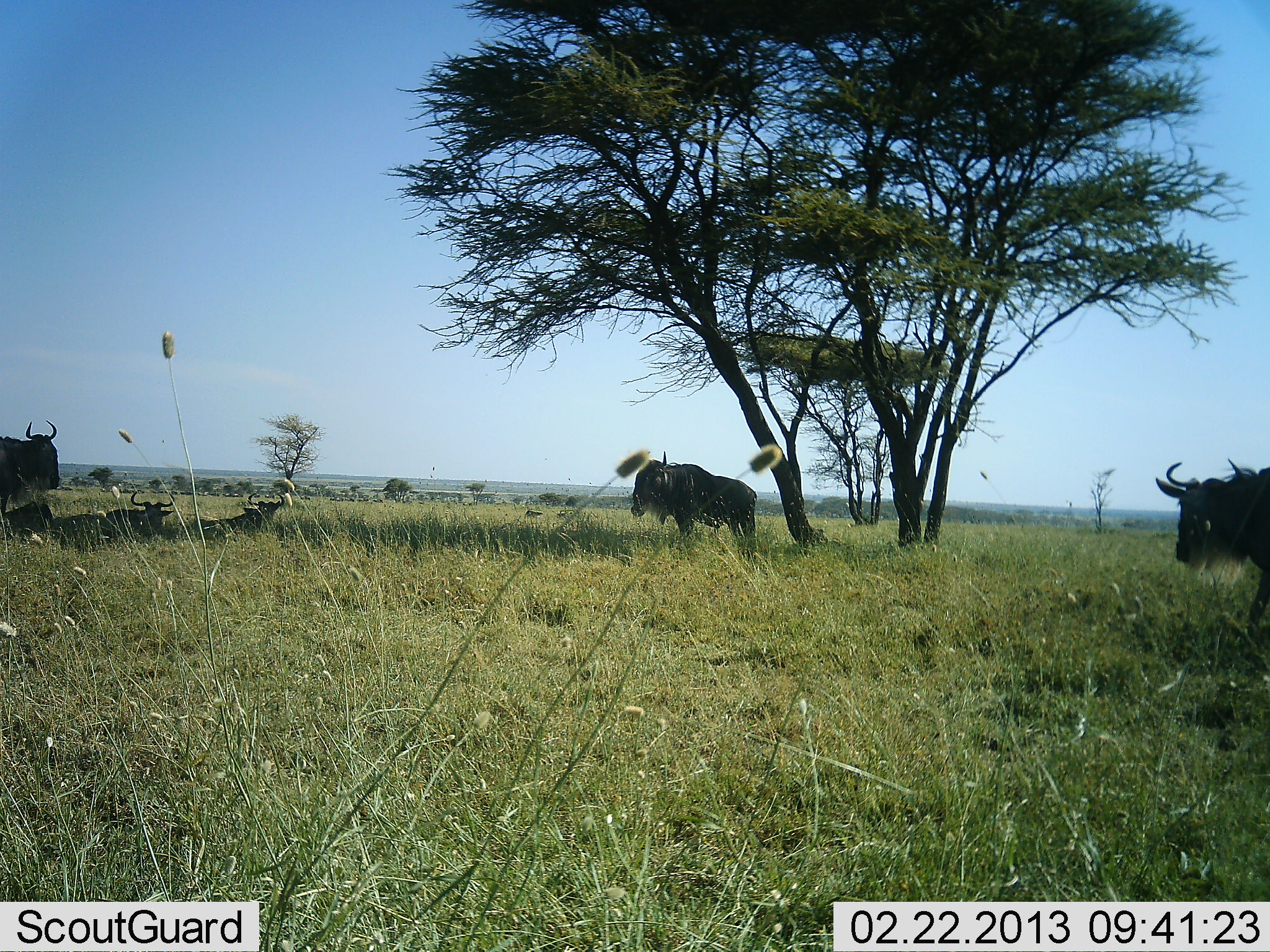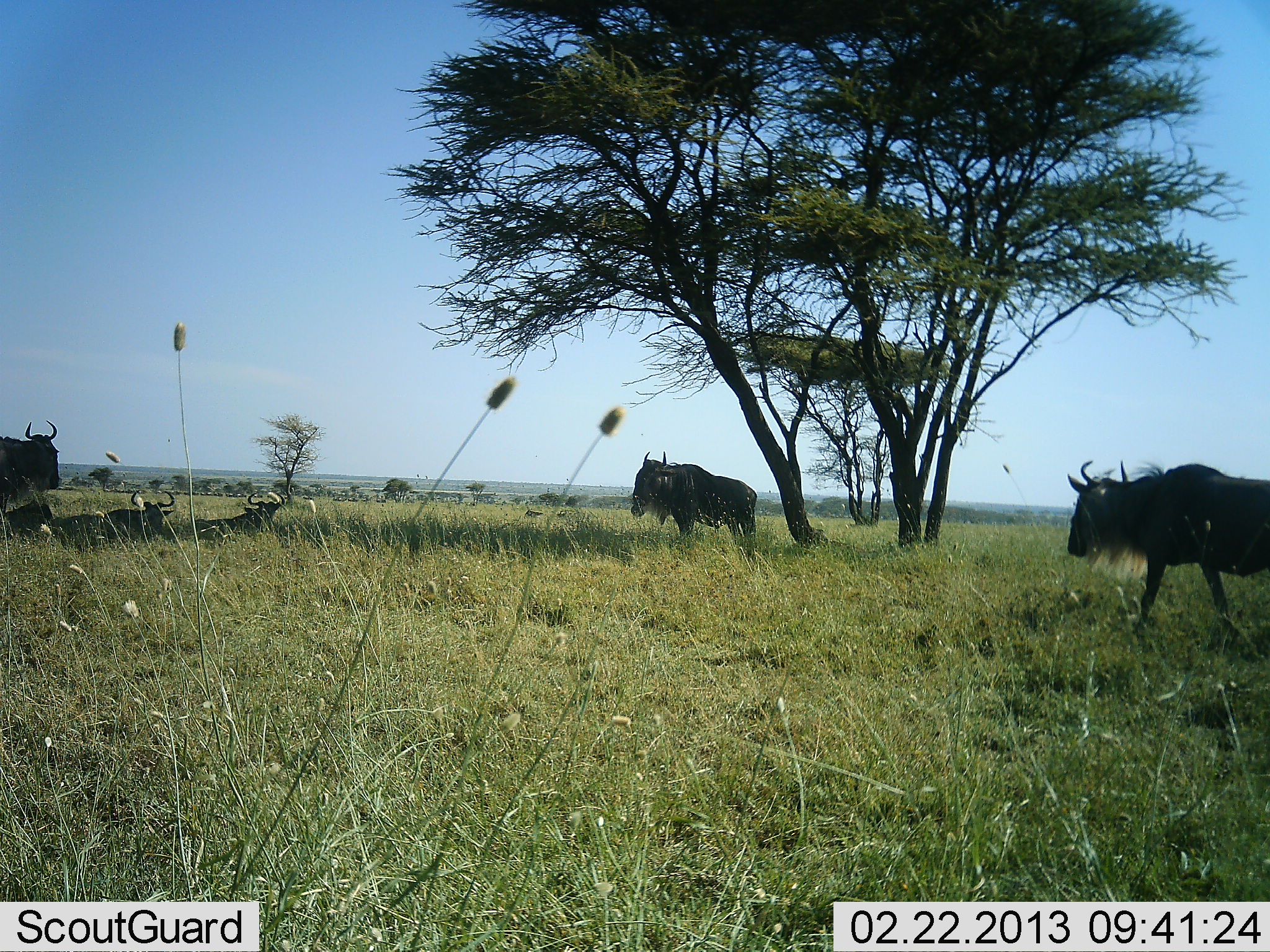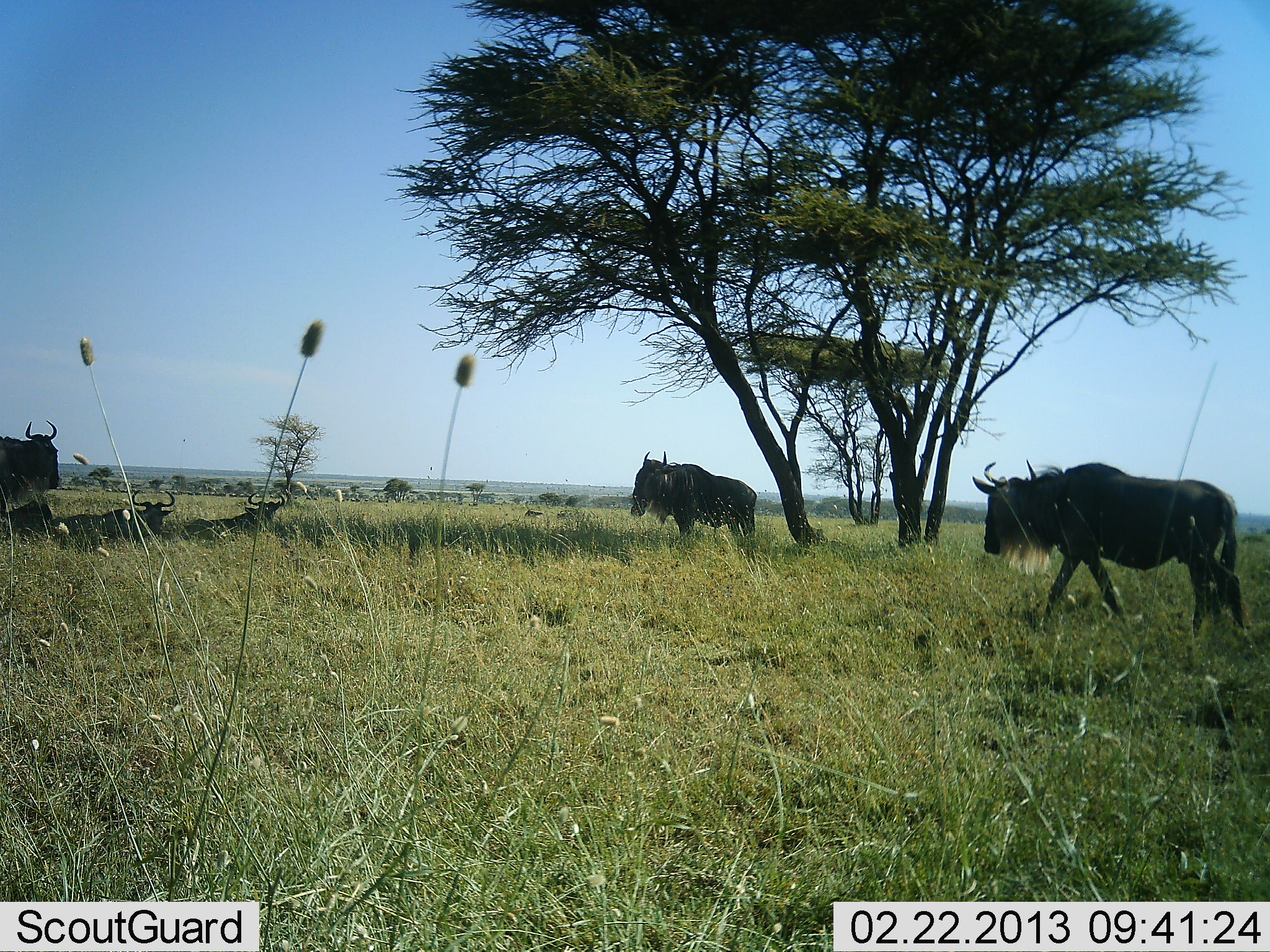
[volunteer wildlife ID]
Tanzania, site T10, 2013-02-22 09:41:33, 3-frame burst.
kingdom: Animalia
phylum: Chordata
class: Mammalia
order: Artiodactyla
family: Bovidae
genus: Connochaetes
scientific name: Connochaetes taurinus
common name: blue wildebeest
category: wildebeest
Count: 6.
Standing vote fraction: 70%.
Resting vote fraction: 87%.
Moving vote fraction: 70%.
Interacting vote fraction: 0%.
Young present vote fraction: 0%.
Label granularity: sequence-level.